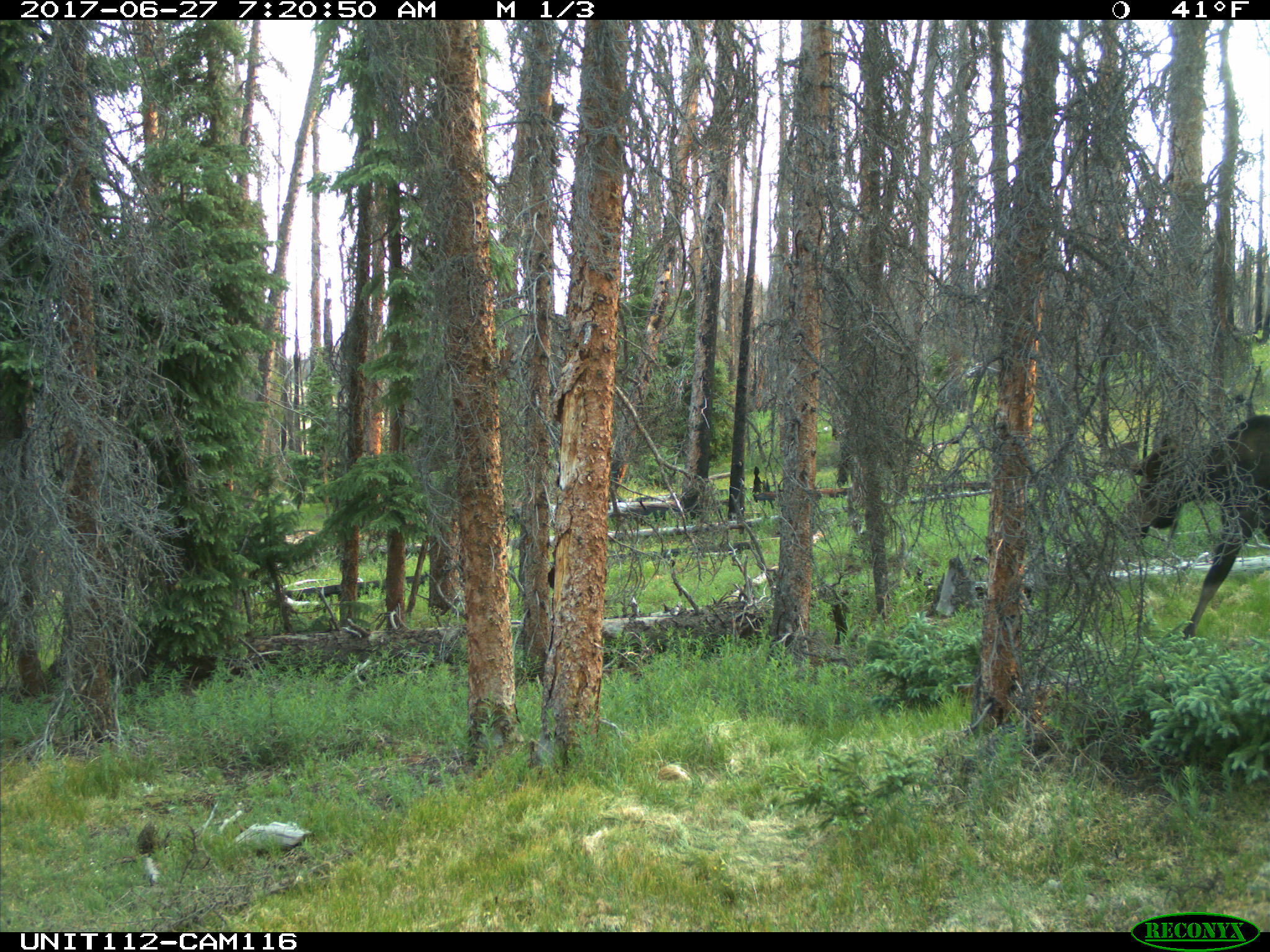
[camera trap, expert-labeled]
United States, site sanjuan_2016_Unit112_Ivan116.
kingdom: Animalia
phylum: Chordata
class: Mammalia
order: Artiodactyla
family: Cervidae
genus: Alces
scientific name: Alces alces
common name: moose